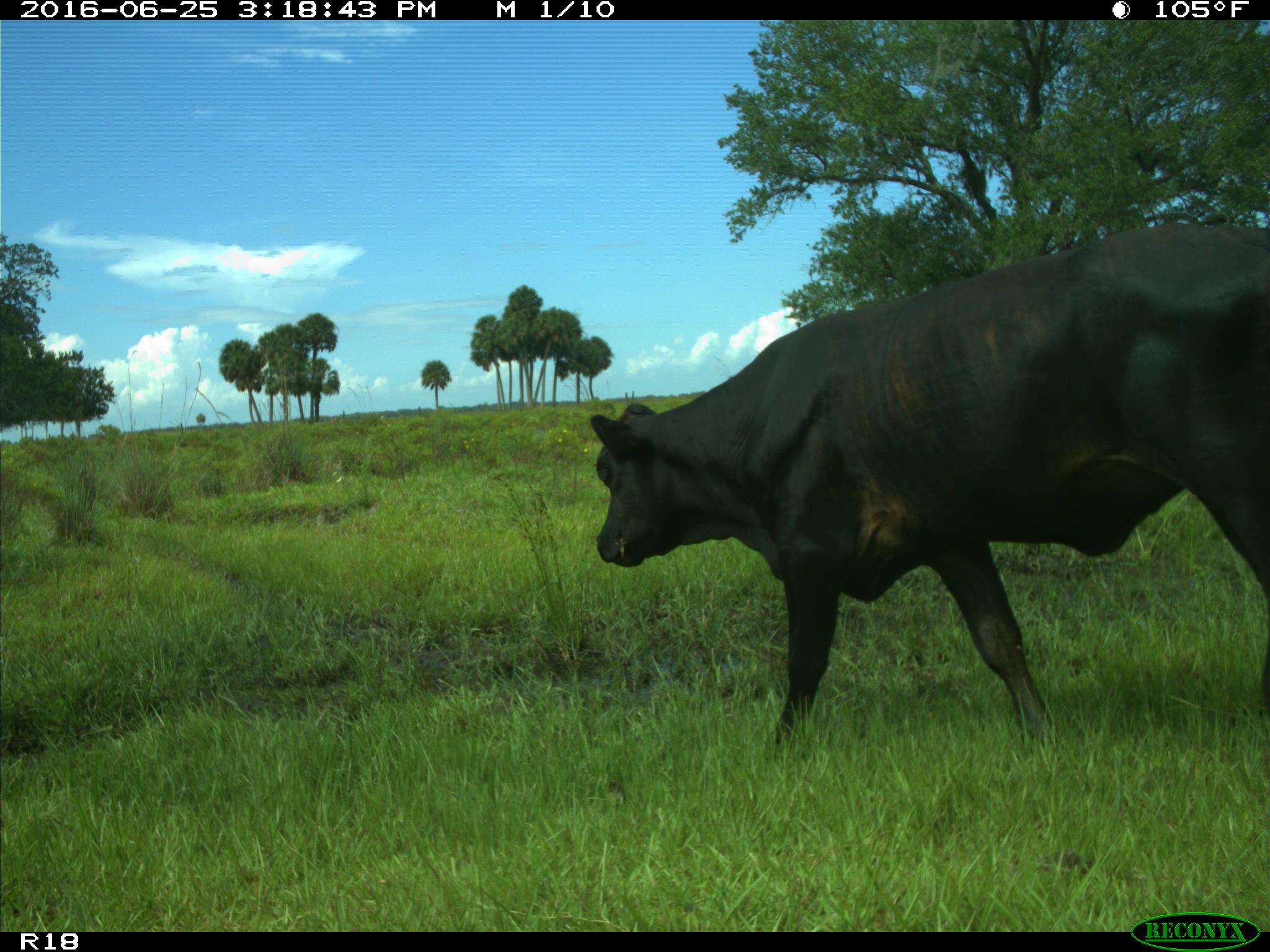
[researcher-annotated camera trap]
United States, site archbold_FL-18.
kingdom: Animalia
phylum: Chordata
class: Mammalia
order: Artiodactyla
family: Bovidae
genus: Bos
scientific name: Bos taurus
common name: domestic cow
Bos taurus (domestic cow).